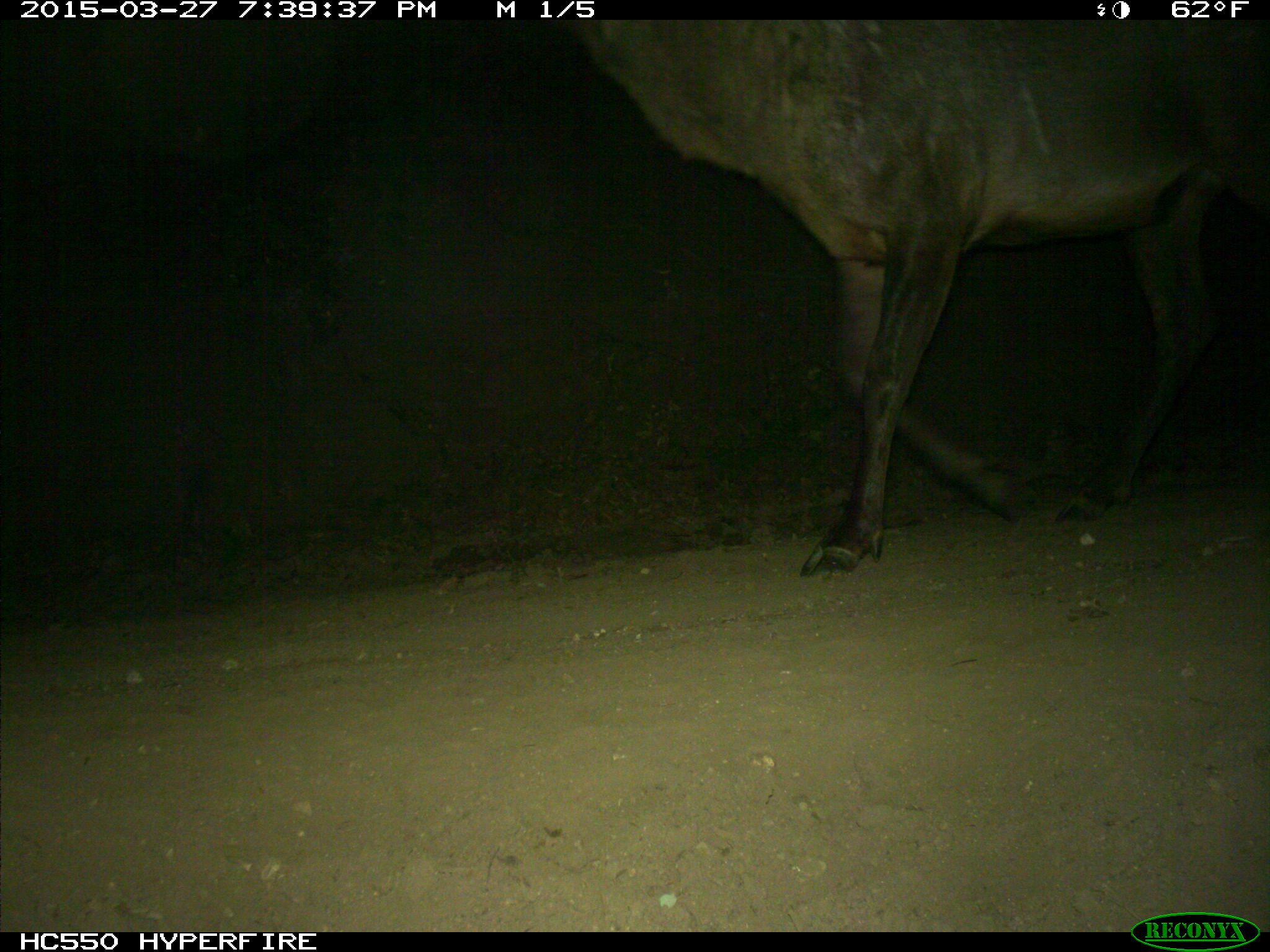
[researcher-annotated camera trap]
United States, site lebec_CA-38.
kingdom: Animalia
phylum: Chordata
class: Mammalia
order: Artiodactyla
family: Cervidae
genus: Cervus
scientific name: Cervus canadensis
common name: elk